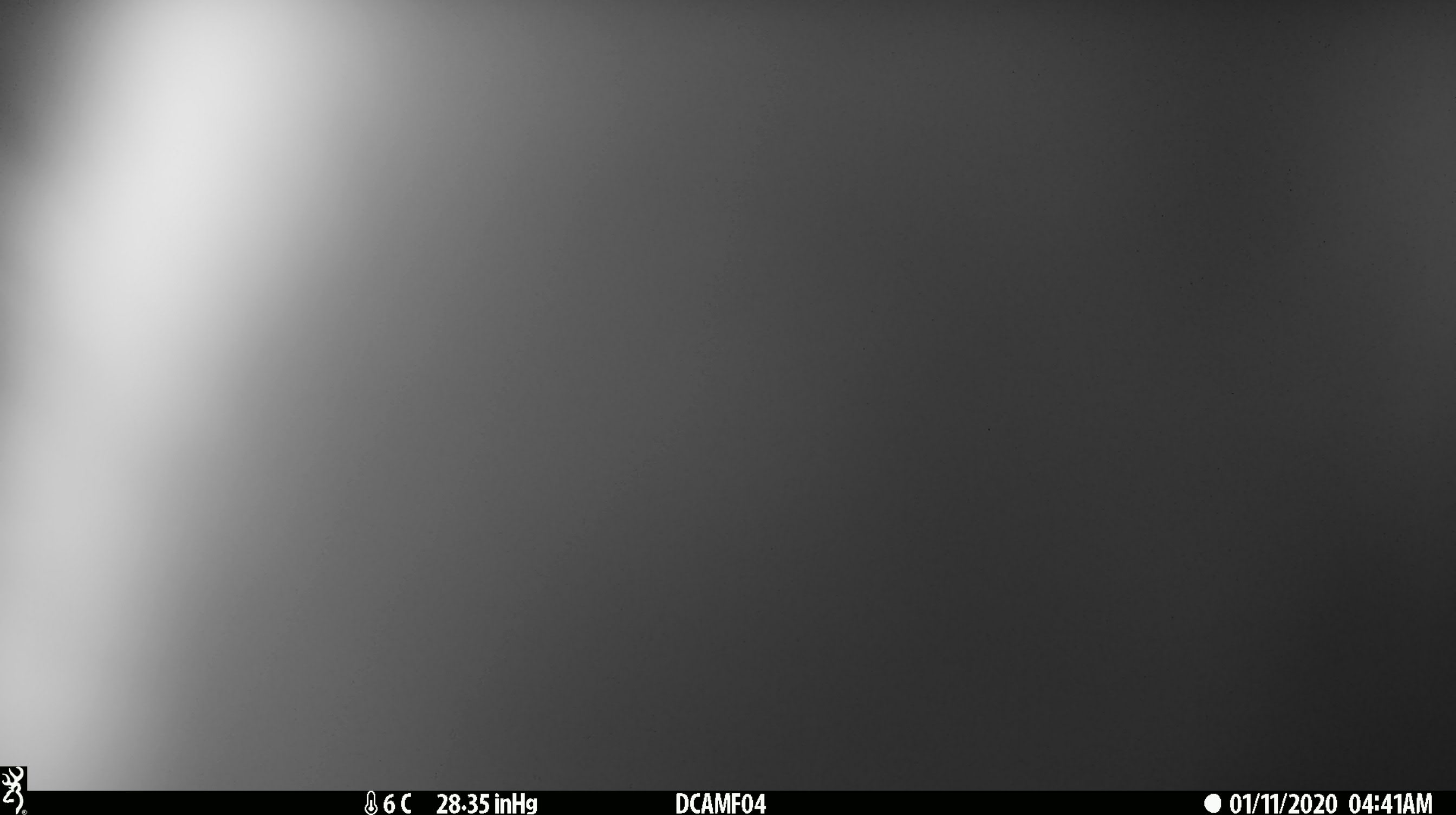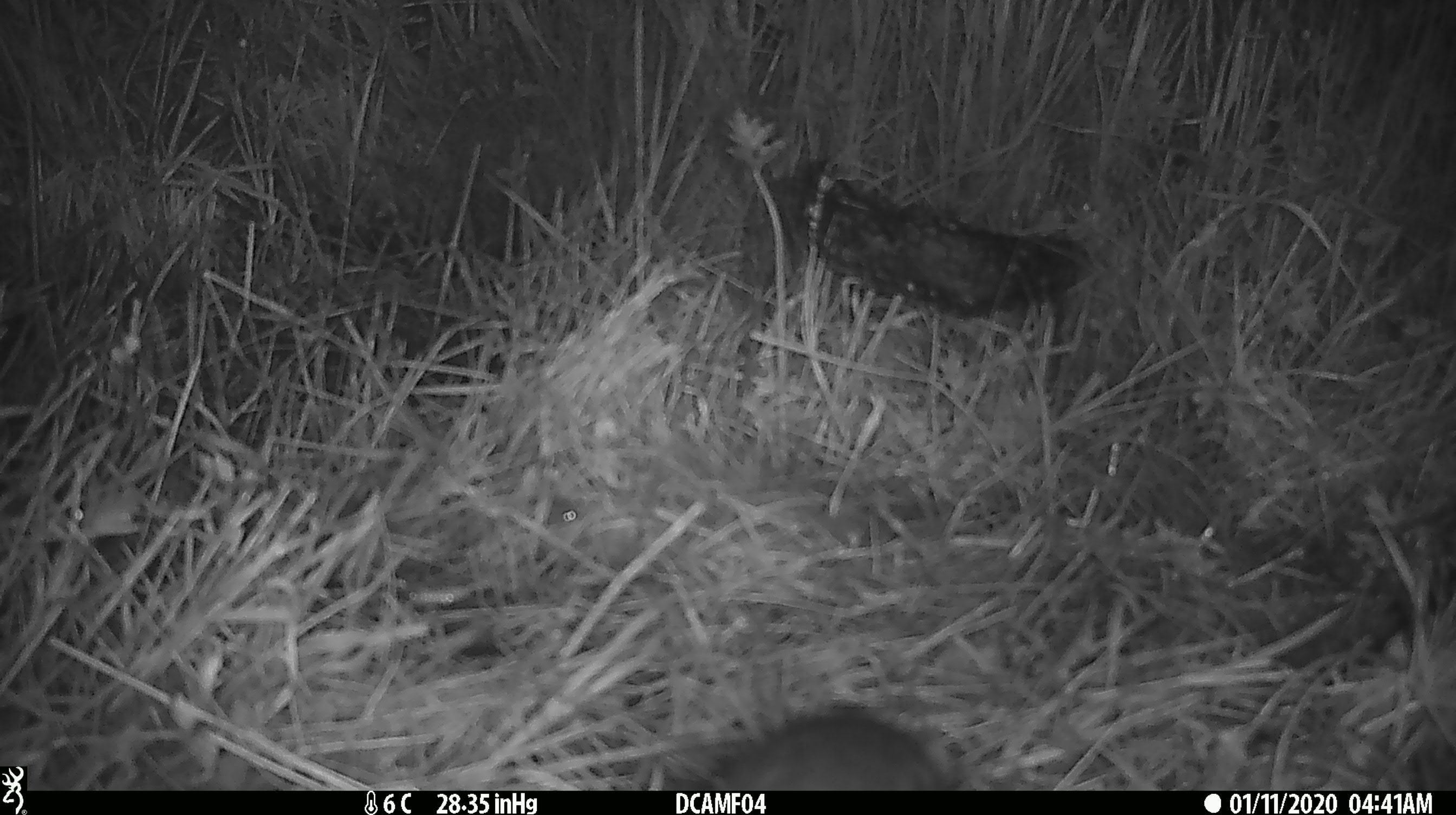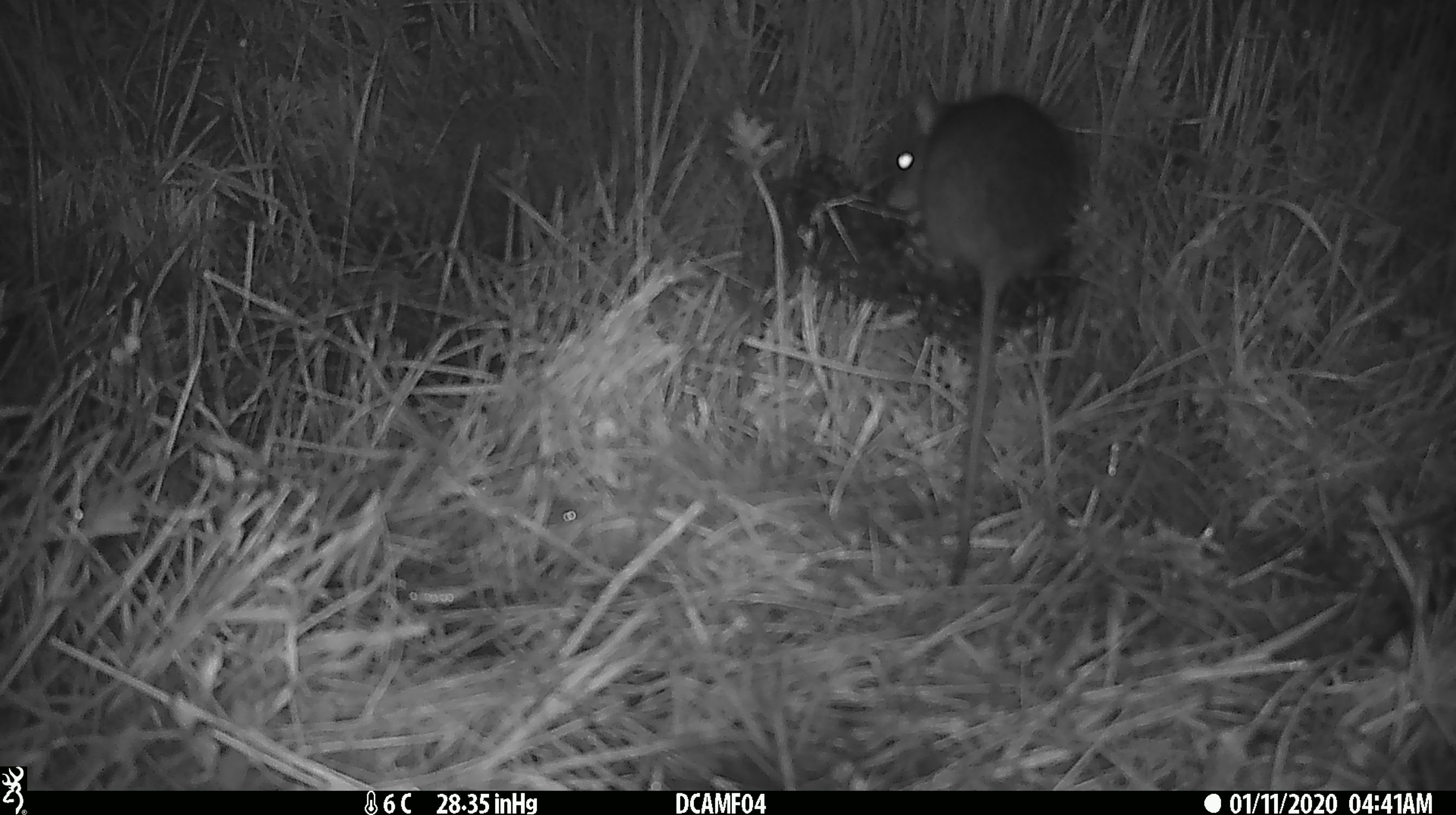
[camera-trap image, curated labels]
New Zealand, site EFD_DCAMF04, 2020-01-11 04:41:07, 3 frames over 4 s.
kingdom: Animalia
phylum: Chordata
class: Mammalia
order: Rodentia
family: Muridae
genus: Rattus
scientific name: Rattus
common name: rat